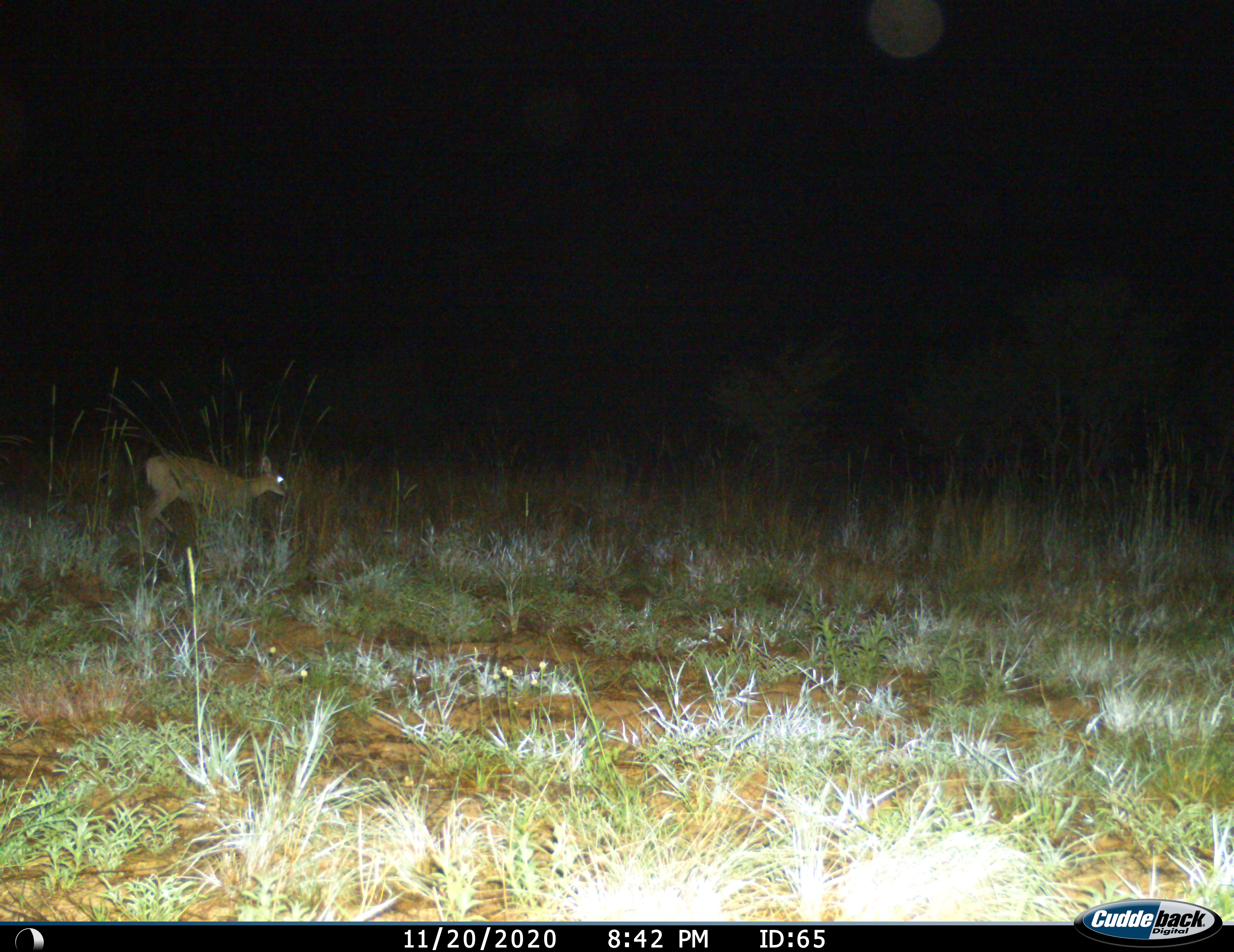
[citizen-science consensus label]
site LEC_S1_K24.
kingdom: Animalia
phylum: Chordata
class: Mammalia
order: Artiodactyla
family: Bovidae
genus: Sylvicapra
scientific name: Sylvicapra grimmia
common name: common duiker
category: duikercommongrey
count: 1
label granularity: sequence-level